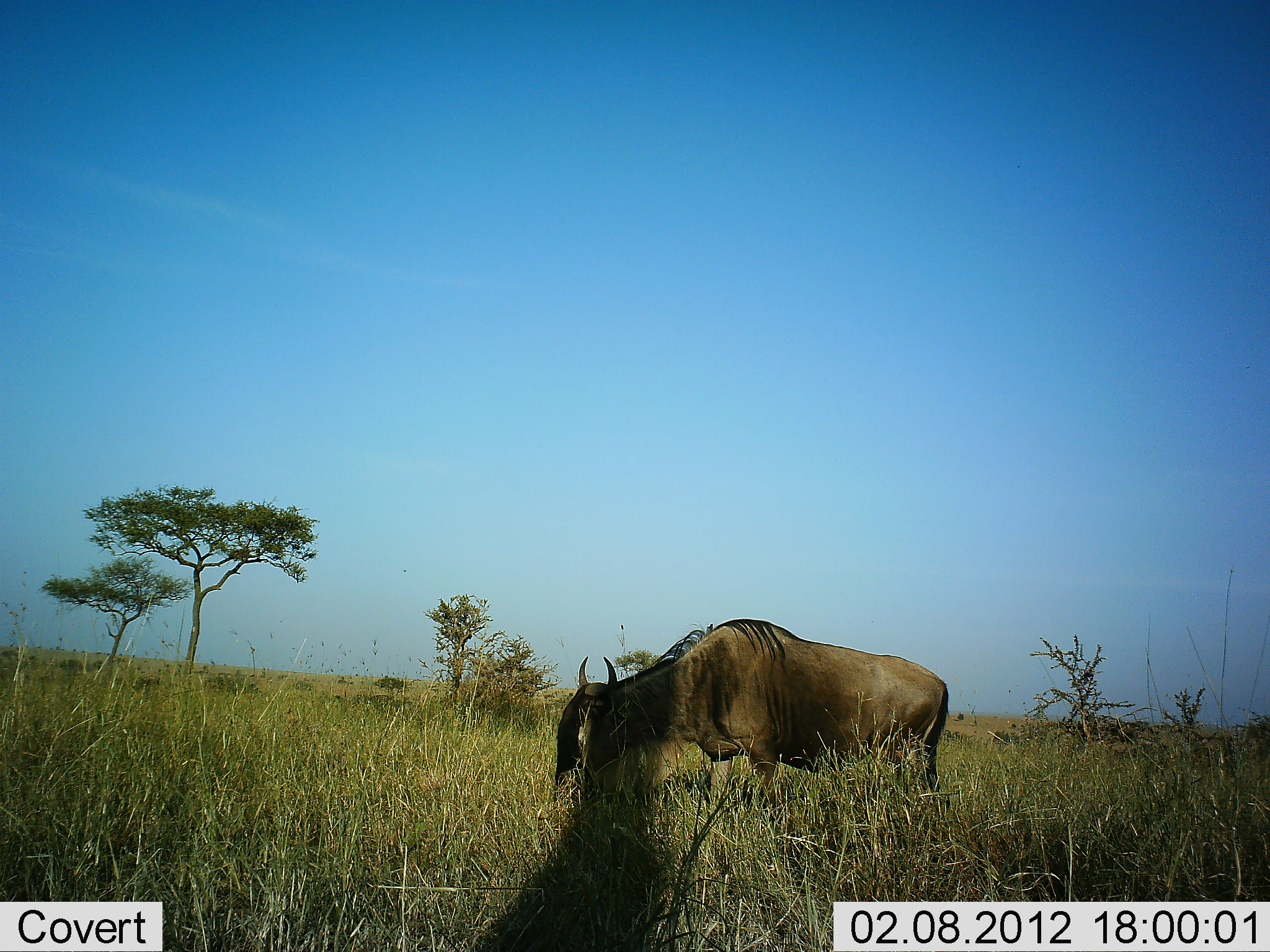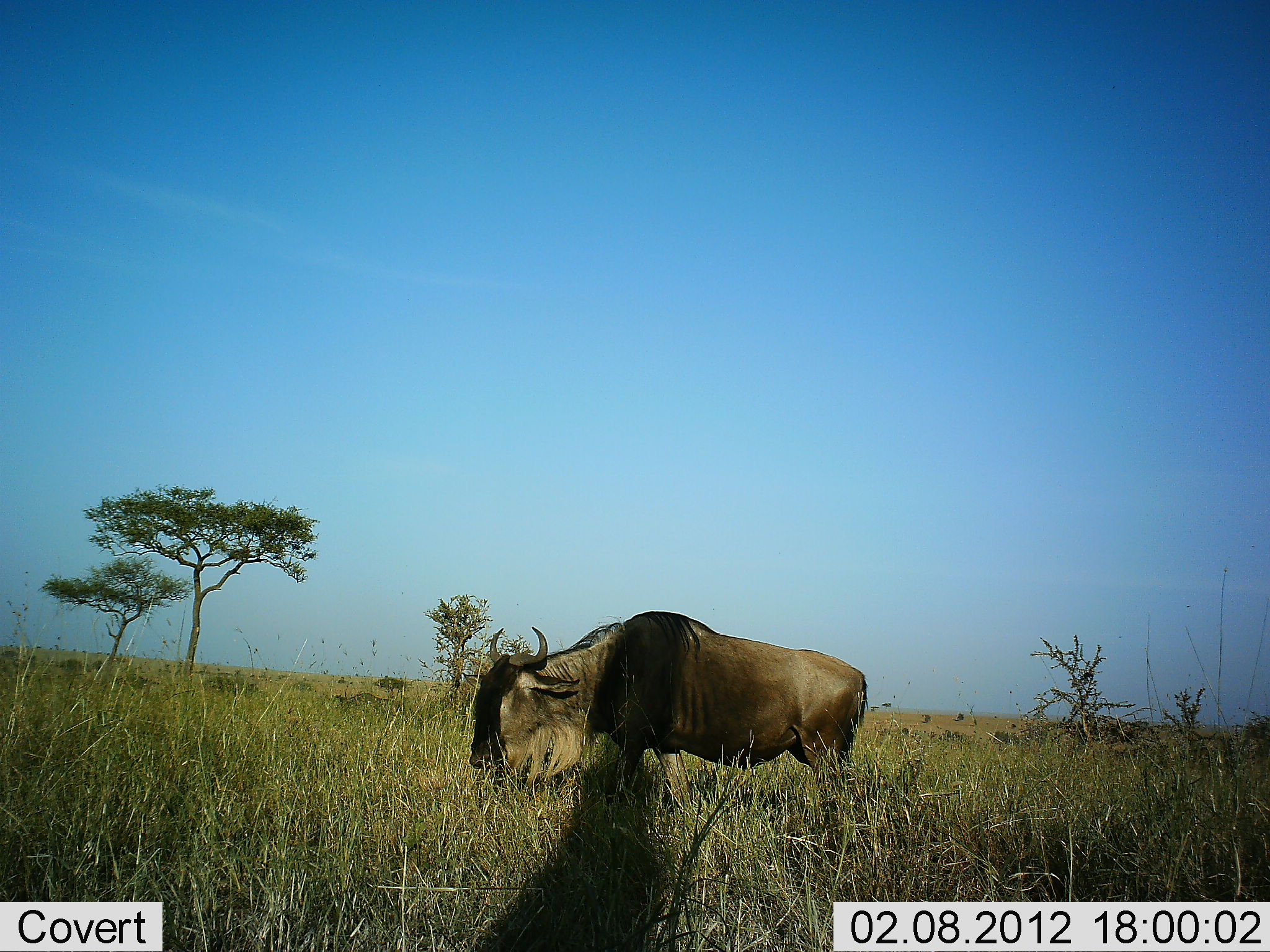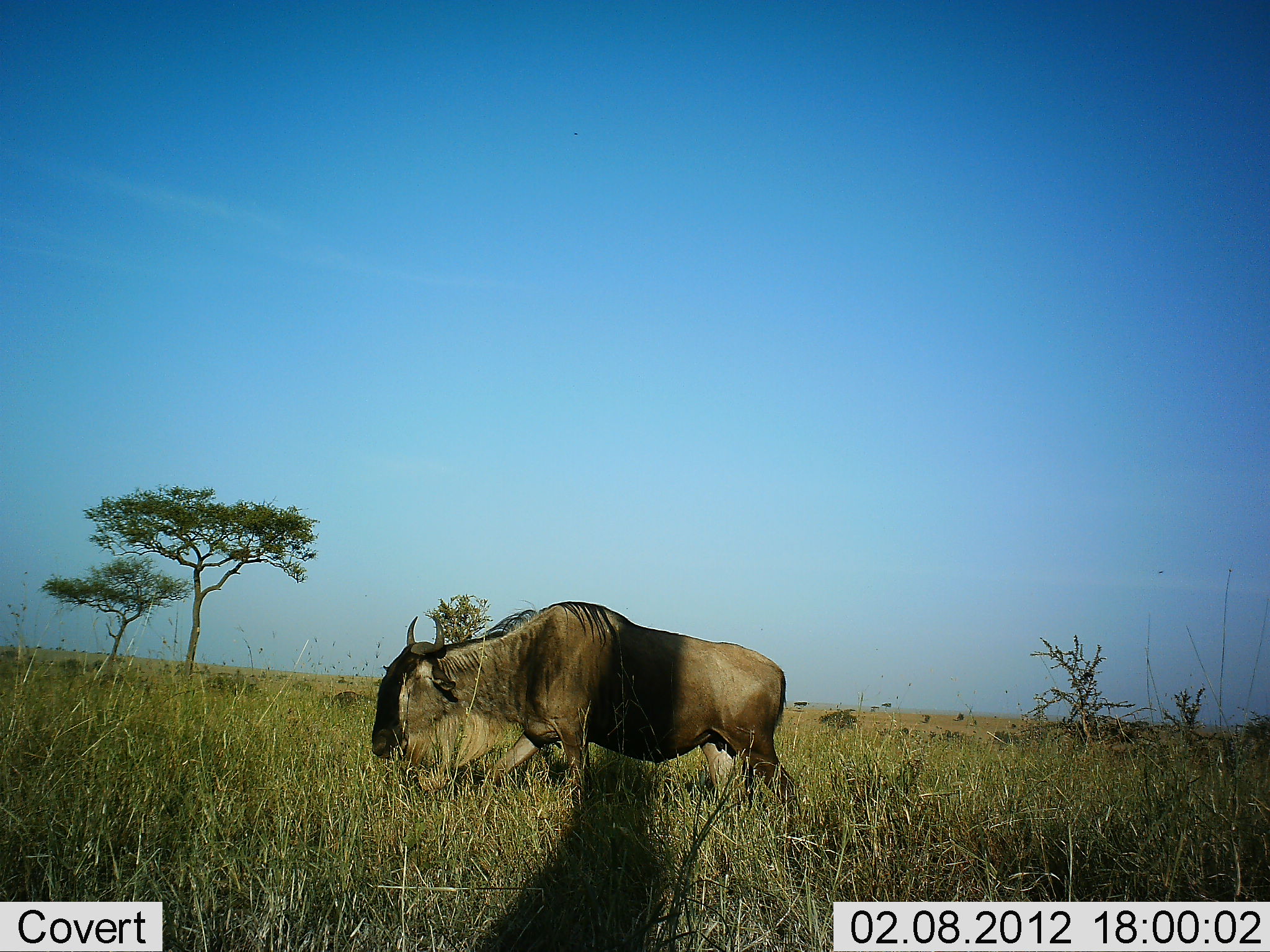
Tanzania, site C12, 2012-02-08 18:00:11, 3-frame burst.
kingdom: Animalia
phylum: Chordata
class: Mammalia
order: Artiodactyla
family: Bovidae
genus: Connochaetes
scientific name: Connochaetes taurinus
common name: blue wildebeest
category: wildebeest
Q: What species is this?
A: Wildebeest (blue wildebeest) (Connochaetes taurinus).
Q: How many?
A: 1.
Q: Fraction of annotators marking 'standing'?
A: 5%.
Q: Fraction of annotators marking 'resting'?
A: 0%.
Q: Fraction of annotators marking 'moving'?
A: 90%.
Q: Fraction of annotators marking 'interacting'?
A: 0%.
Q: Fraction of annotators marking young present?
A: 0%.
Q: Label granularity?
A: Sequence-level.